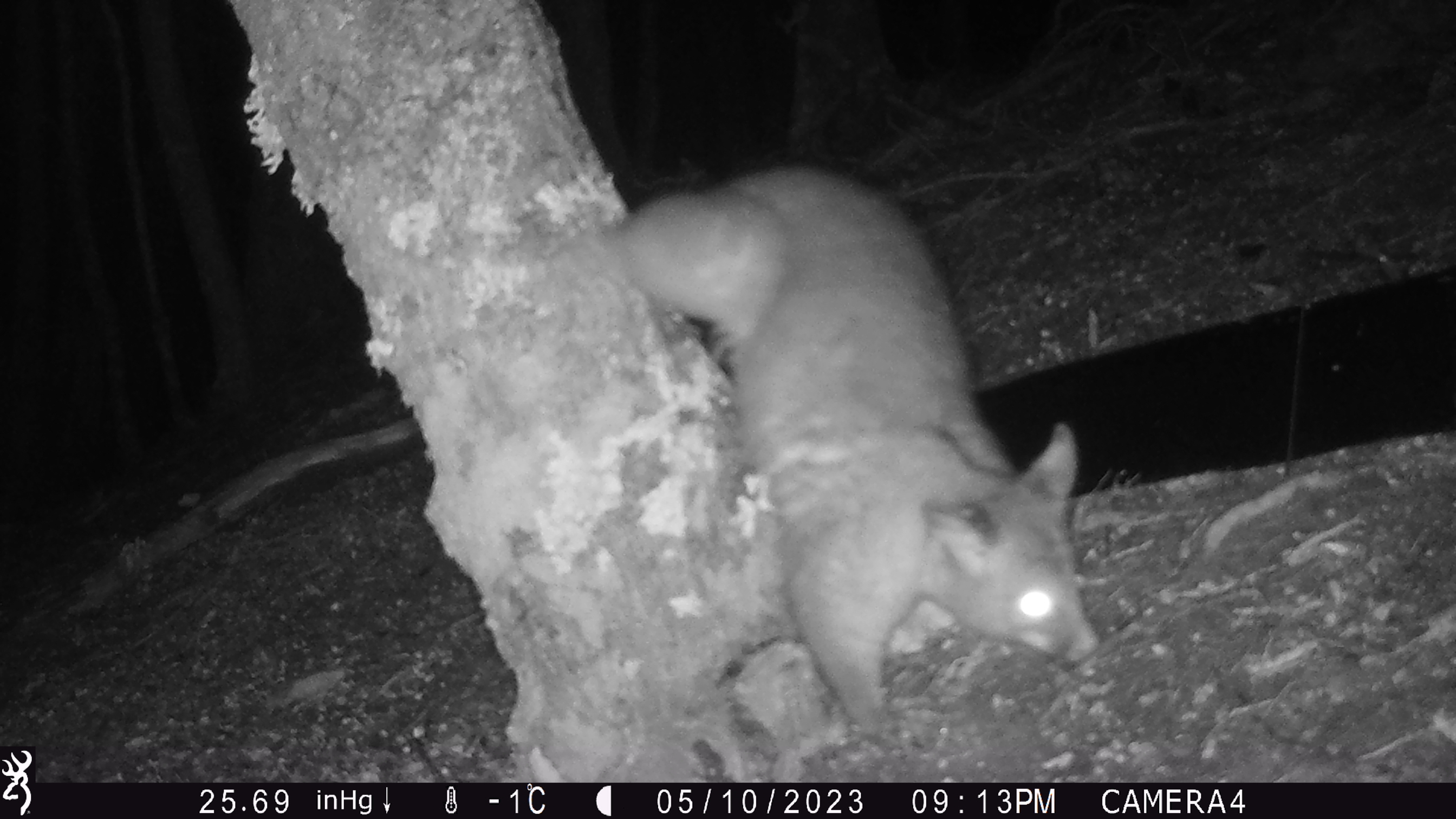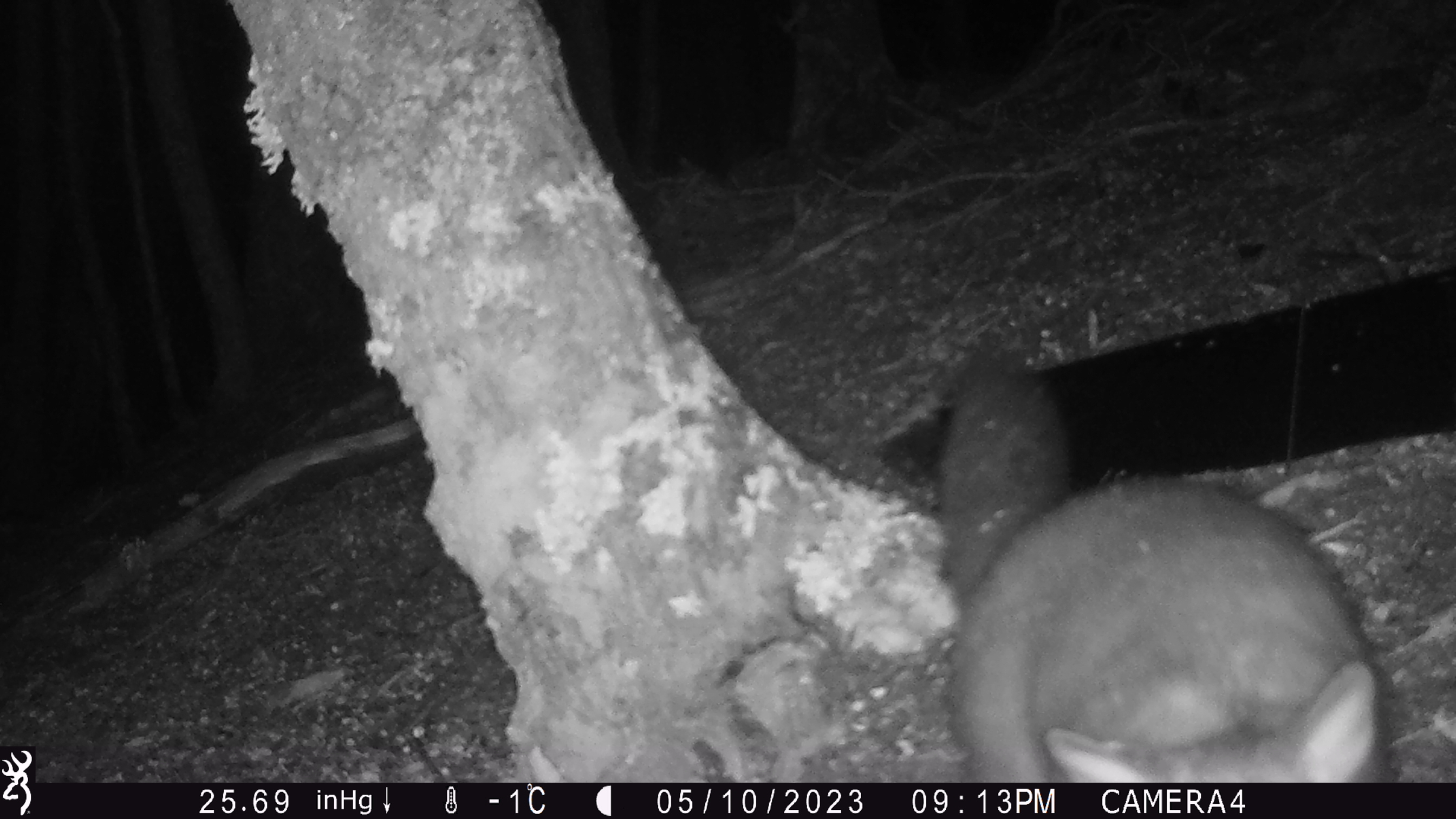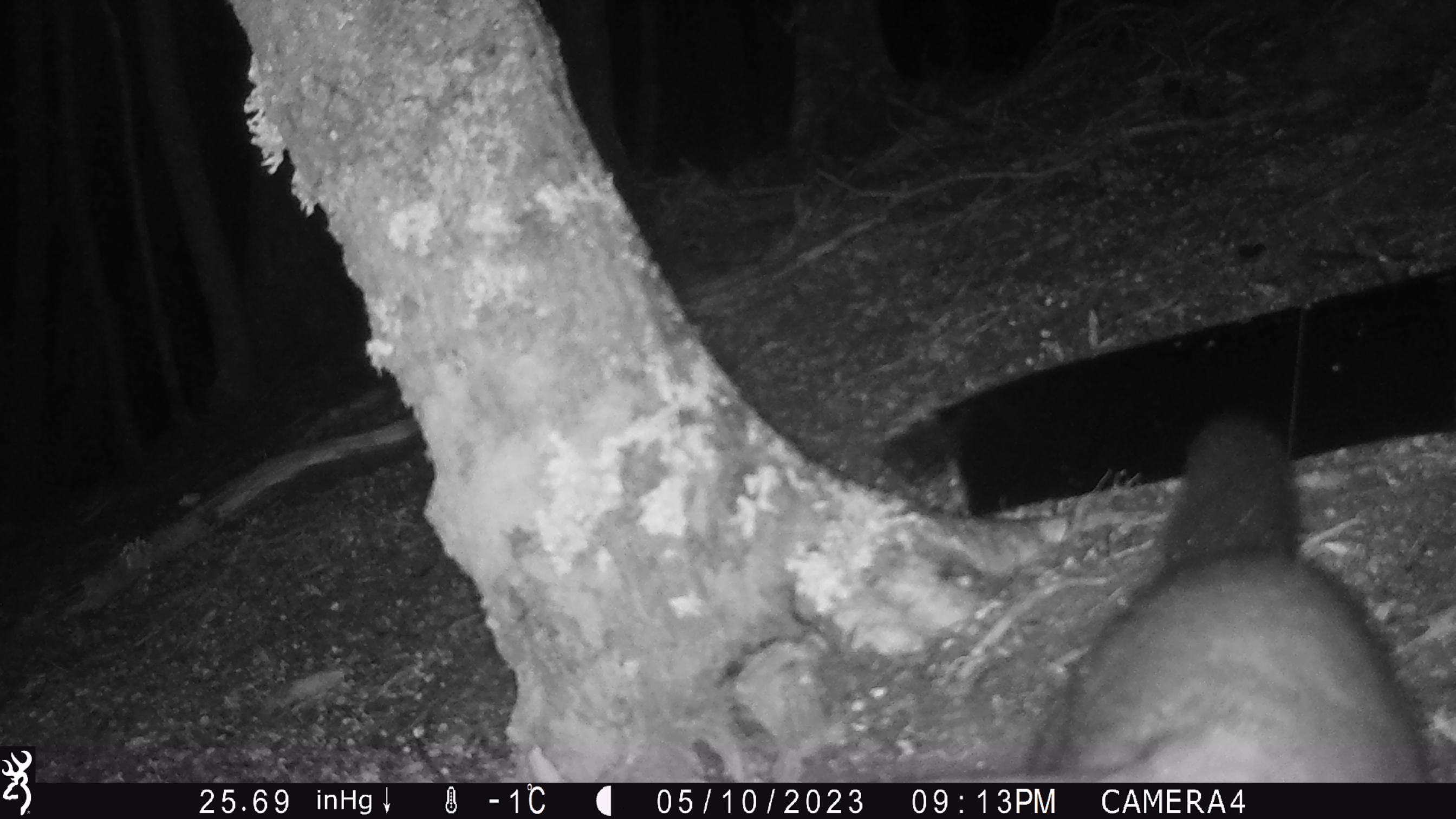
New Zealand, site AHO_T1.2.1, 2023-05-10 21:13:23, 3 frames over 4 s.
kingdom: Animalia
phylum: Chordata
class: Mammalia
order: Carnivora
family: Mustelidae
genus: Mustela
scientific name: Mustela erminea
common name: stoat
Stoat (Mustela erminea).